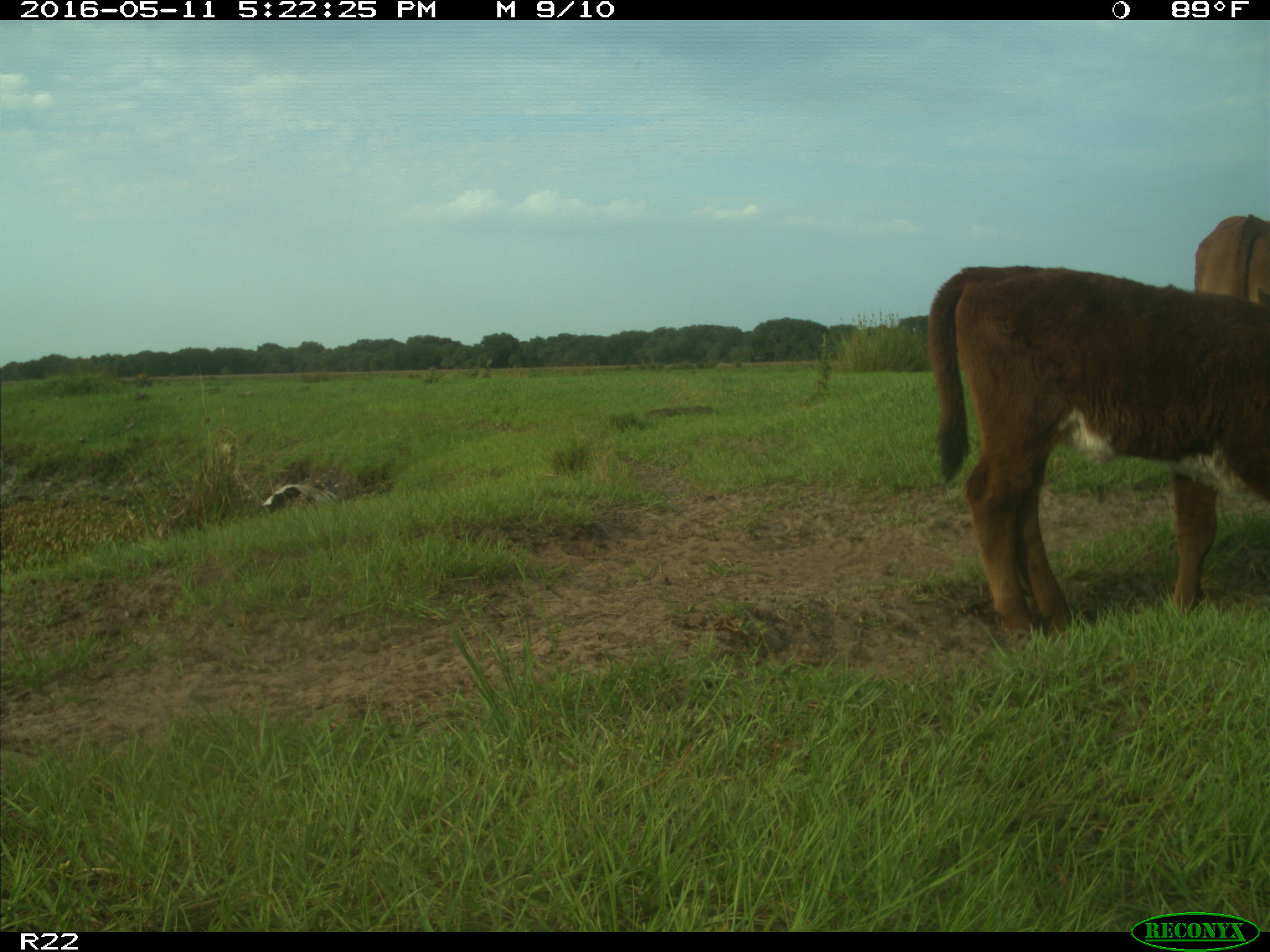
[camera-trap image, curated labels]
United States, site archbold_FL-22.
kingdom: Animalia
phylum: Chordata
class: Mammalia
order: Artiodactyla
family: Bovidae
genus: Bos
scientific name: Bos taurus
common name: domestic cow